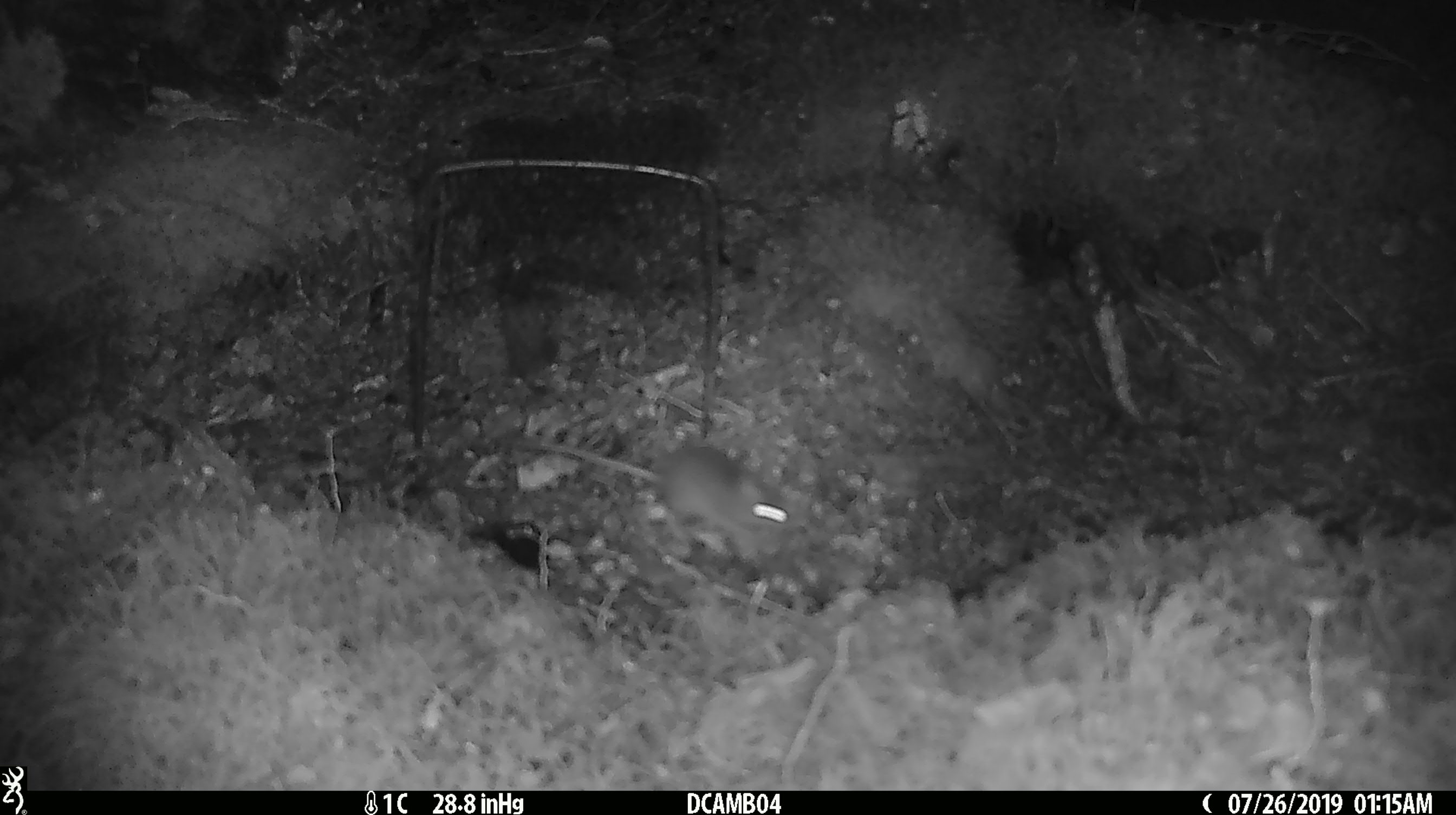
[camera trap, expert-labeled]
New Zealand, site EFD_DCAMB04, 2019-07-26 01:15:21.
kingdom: Animalia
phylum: Chordata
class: Mammalia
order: Rodentia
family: Muridae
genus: Mus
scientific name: Mus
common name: mouse